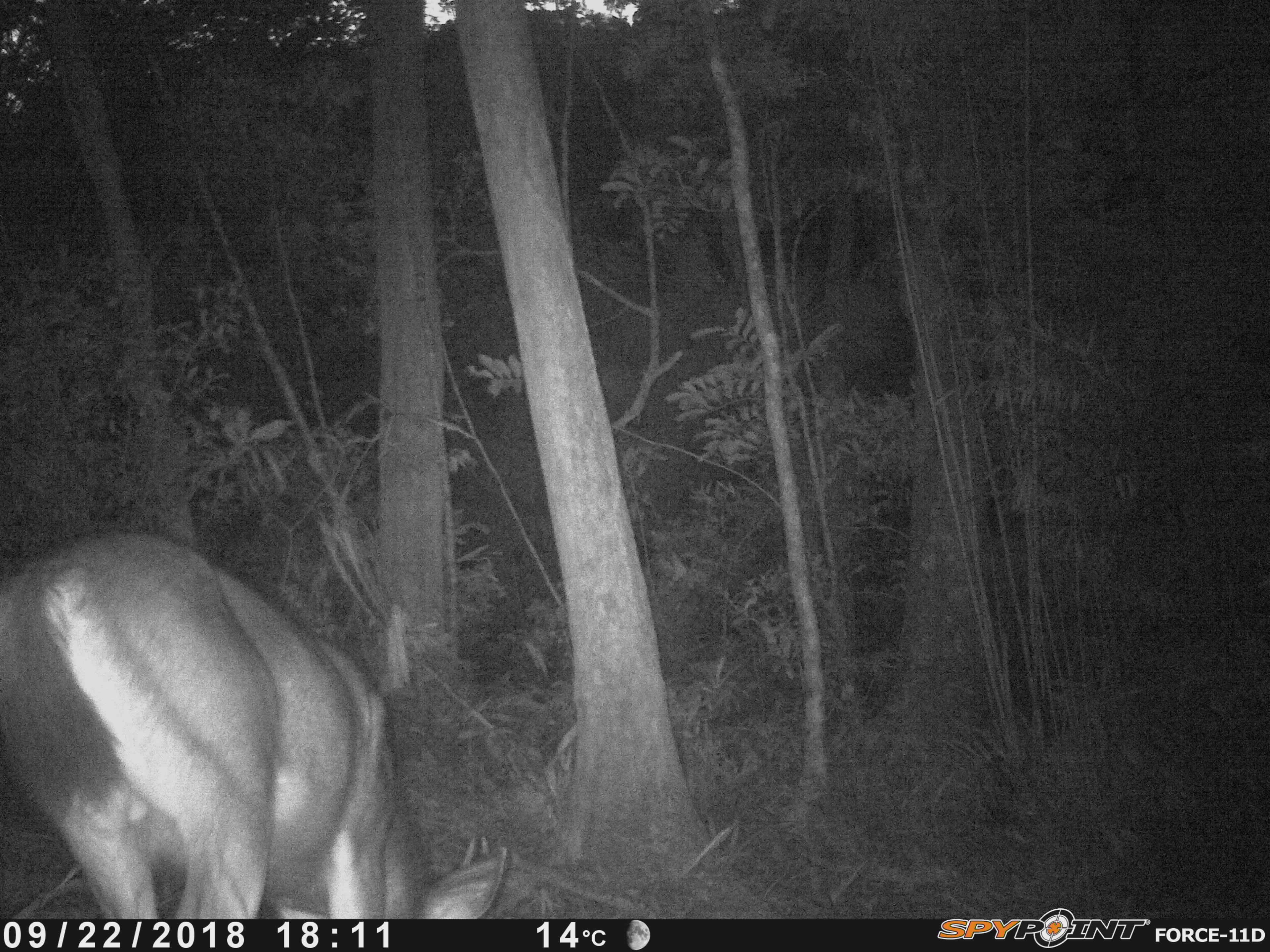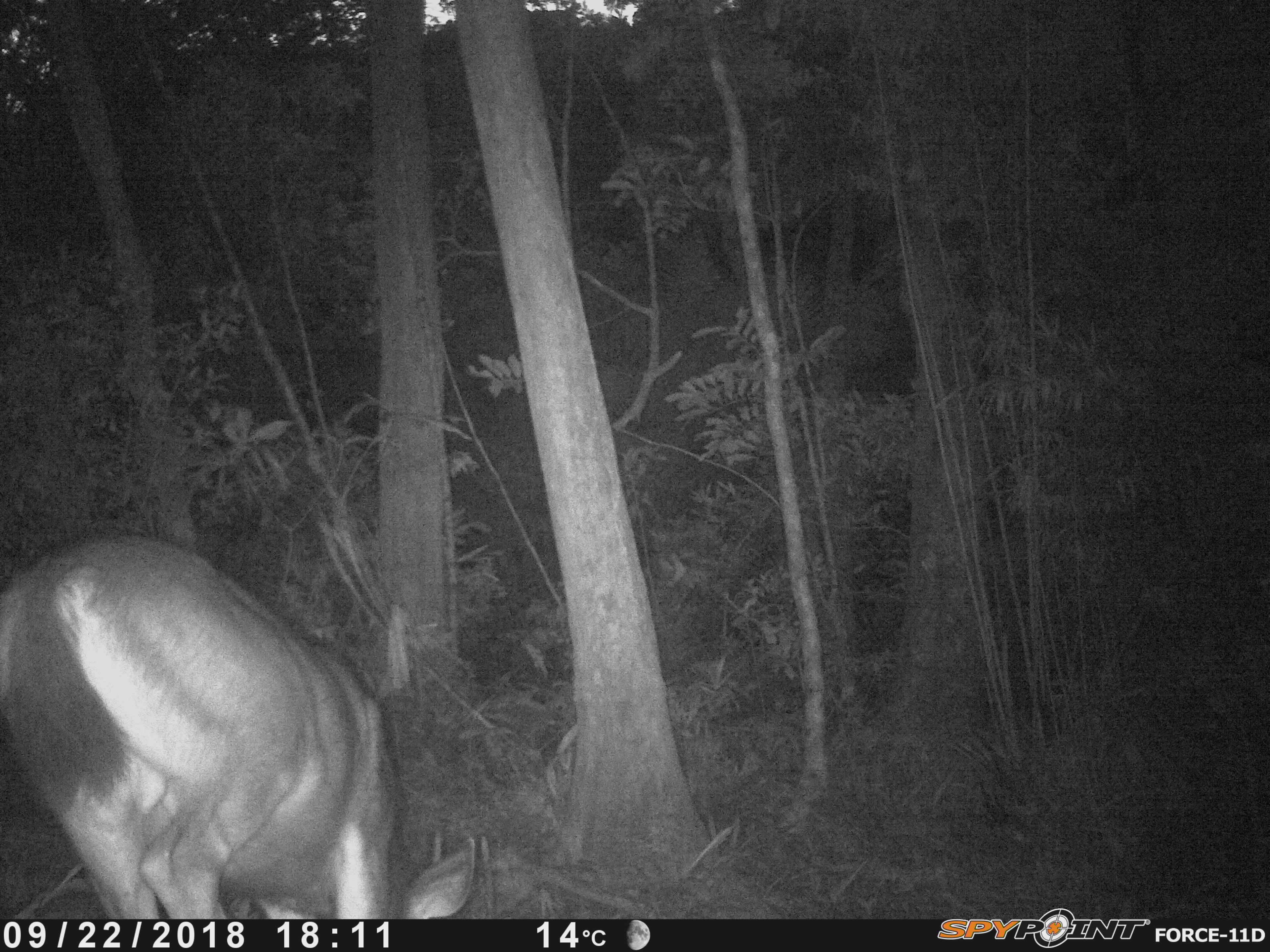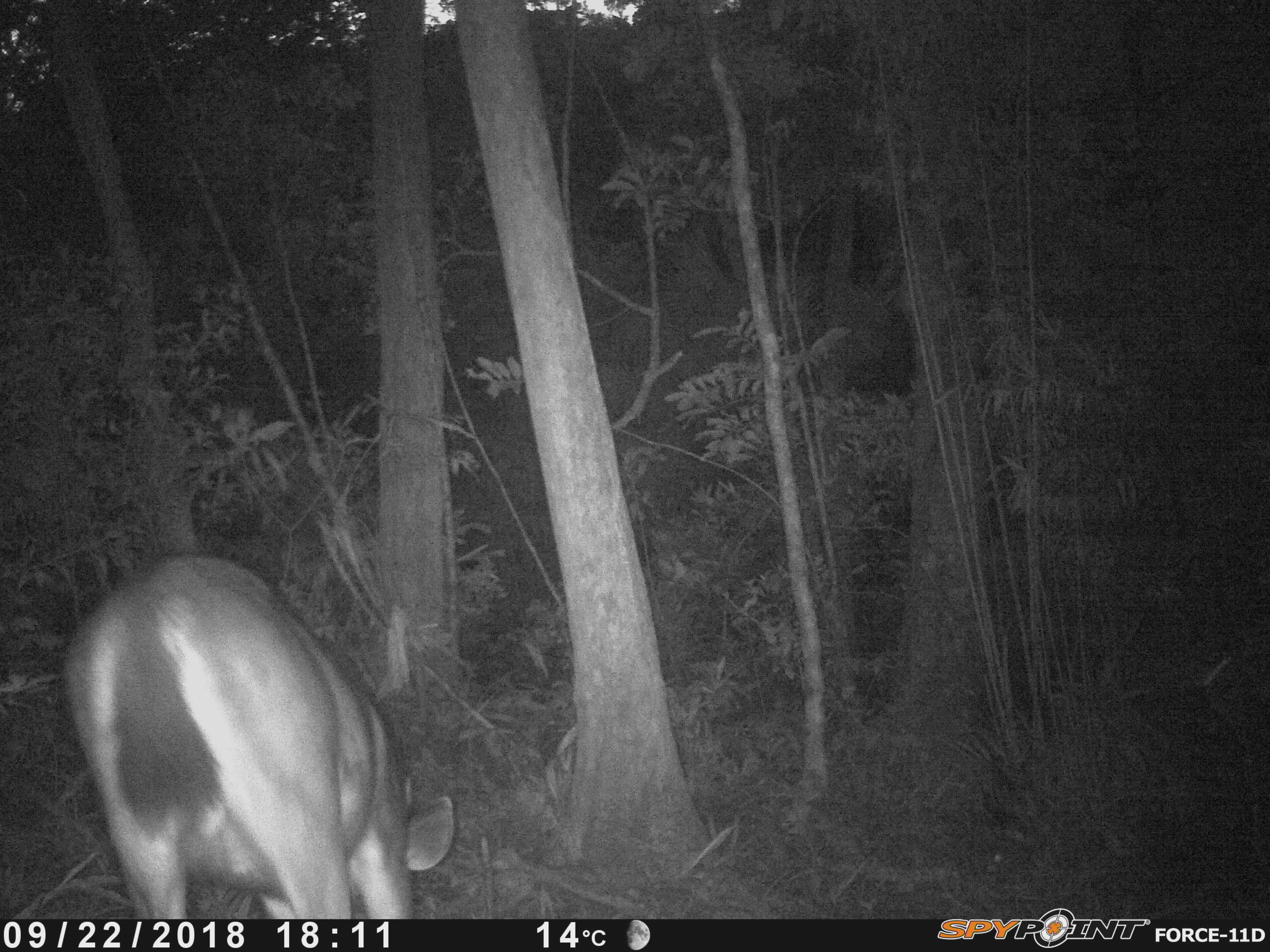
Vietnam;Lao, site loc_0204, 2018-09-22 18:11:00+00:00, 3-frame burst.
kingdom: Animalia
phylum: Chordata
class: Mammalia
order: Artiodactyla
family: Cervidae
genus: Rusa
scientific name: Rusa unicolor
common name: sambar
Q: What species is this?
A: Sambar (Rusa unicolor).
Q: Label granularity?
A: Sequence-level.